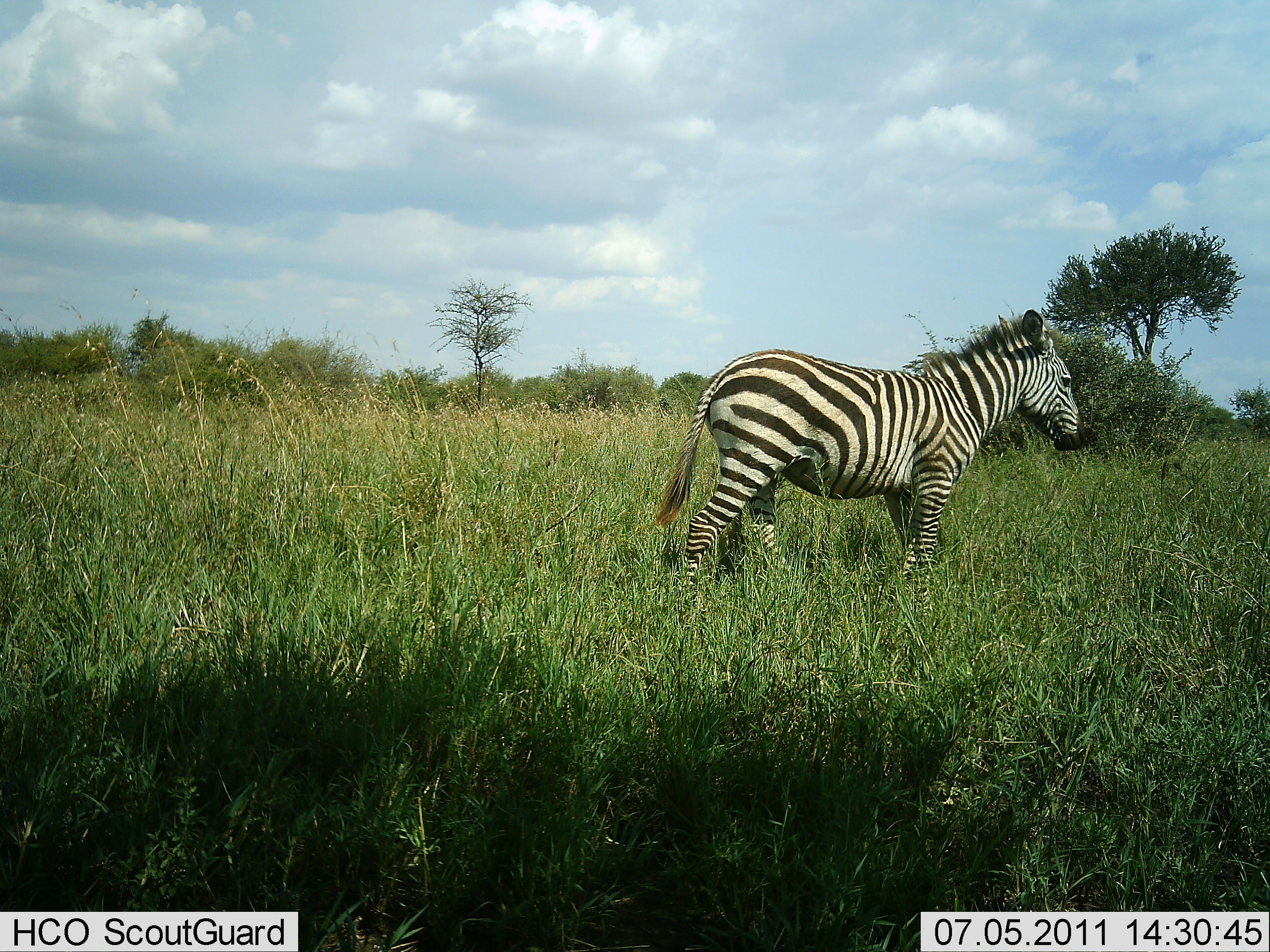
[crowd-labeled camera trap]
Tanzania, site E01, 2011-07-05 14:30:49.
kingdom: Animalia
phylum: Chordata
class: Mammalia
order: Perissodactyla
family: Equidae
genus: Equus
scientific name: Equus quagga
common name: plains zebra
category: zebra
Zebra (plains zebra) (Equus quagga), count 1. Behavior (volunteer vote fractions): standing 73%, resting 0%, moving 27%, interacting 0%. Young present (vote fraction): 0%. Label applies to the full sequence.